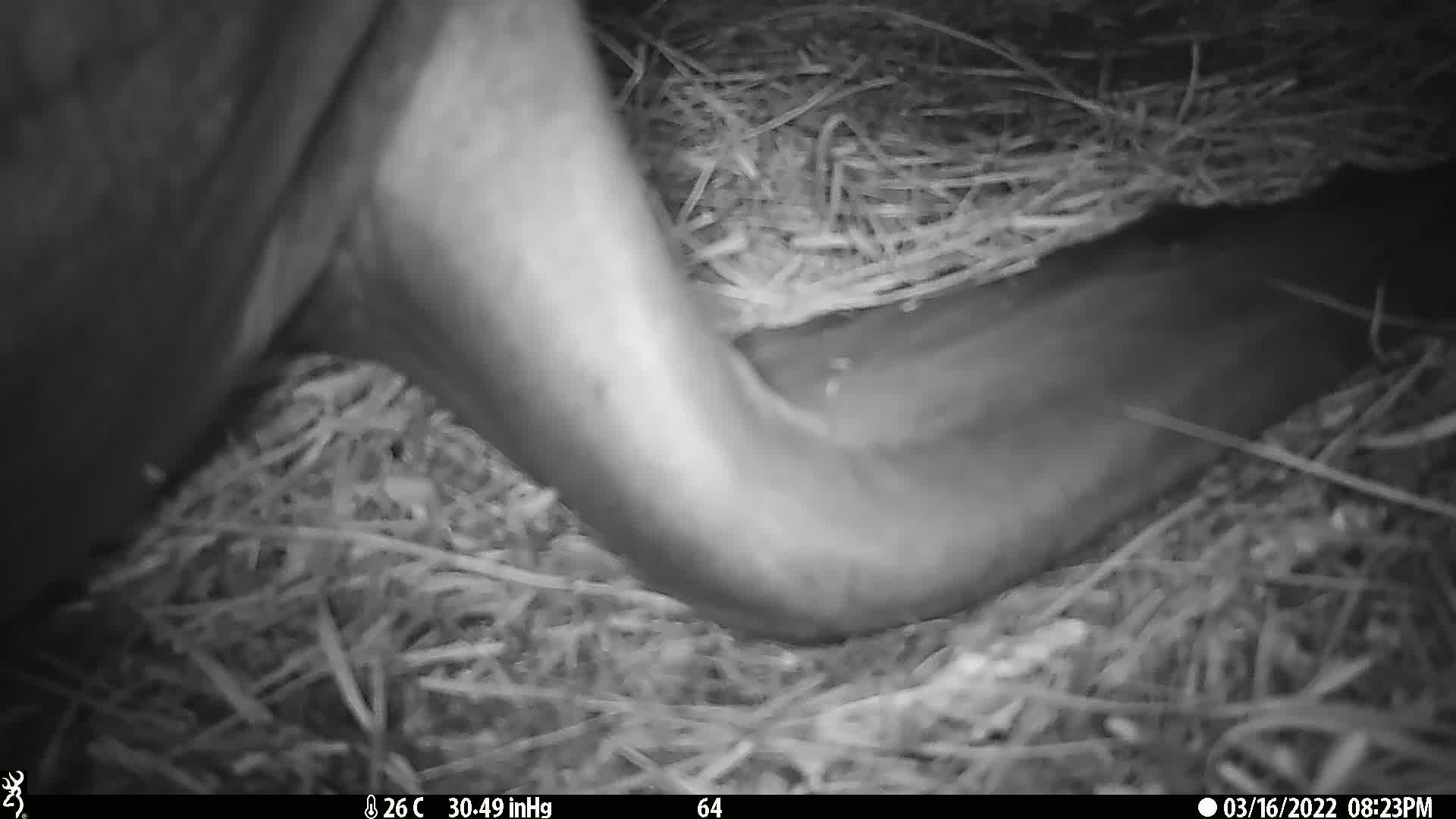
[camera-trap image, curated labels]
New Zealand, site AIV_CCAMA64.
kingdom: Animalia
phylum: Chordata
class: Mammalia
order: Carnivora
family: Otariidae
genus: Phocarctos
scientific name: Phocarctos hookeri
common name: new zealand sea lion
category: sealion